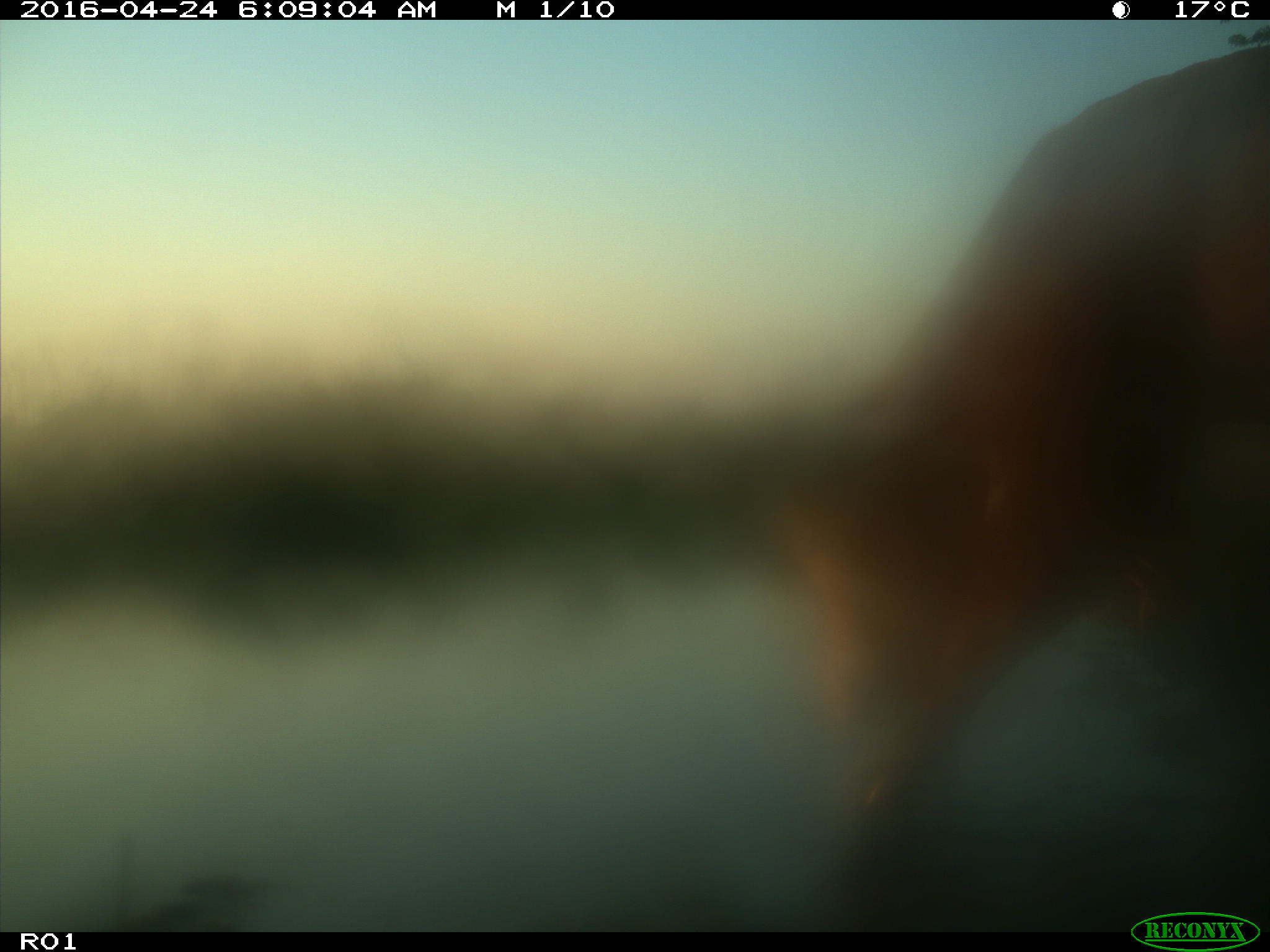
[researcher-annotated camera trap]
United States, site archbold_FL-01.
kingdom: Animalia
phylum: Chordata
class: Mammalia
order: Artiodactyla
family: Bovidae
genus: Bos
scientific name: Bos taurus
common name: domestic cow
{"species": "Bos taurus (domestic cow)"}